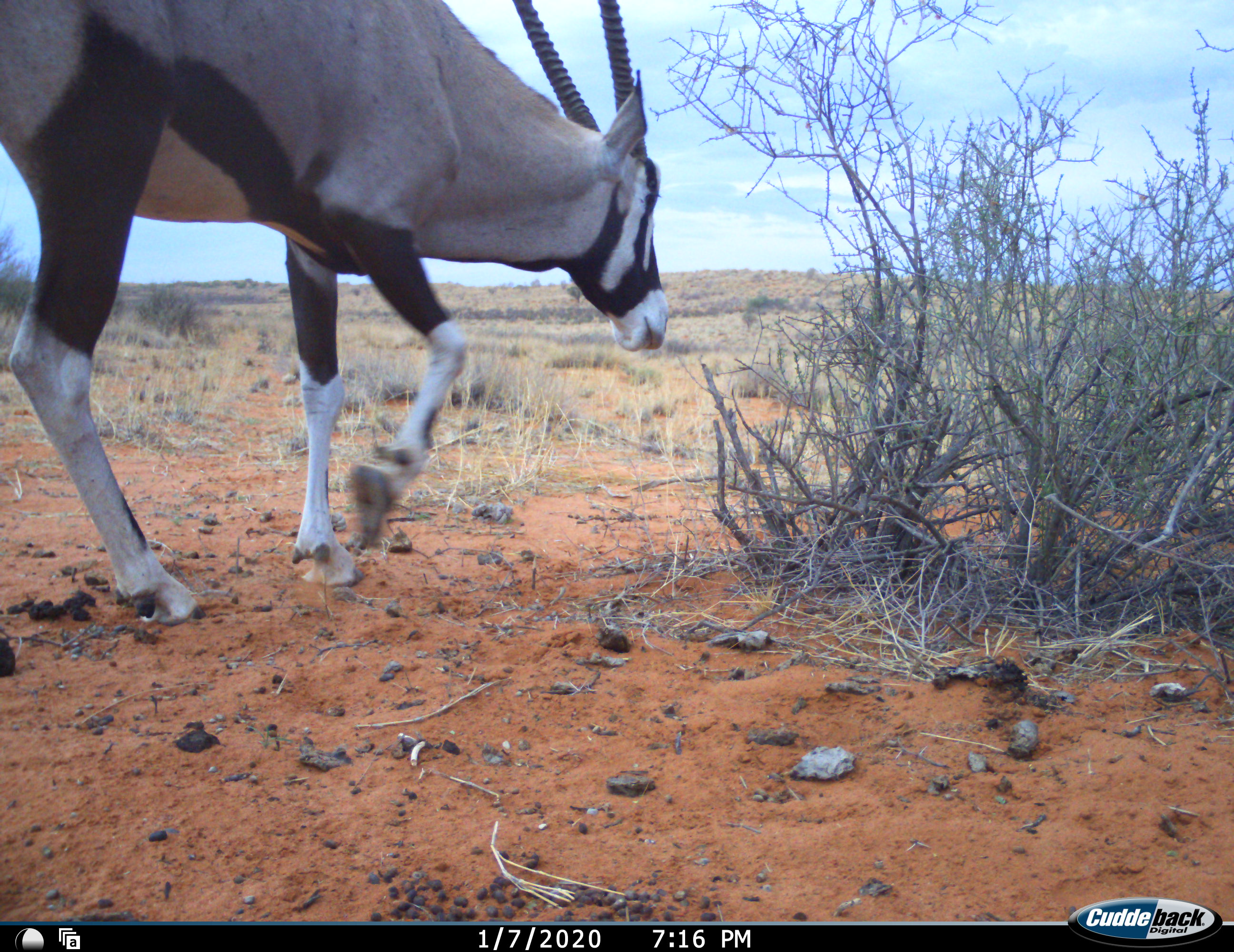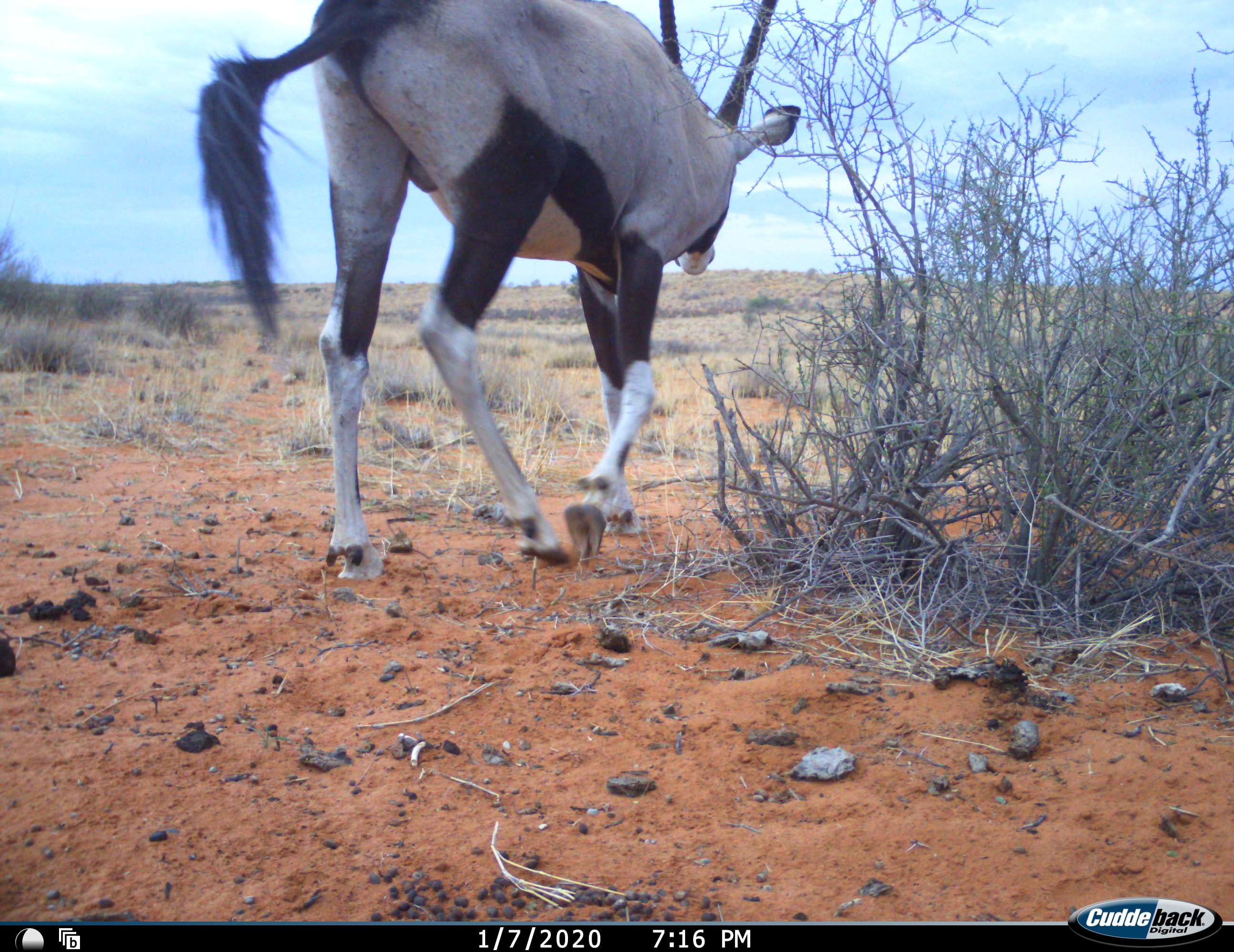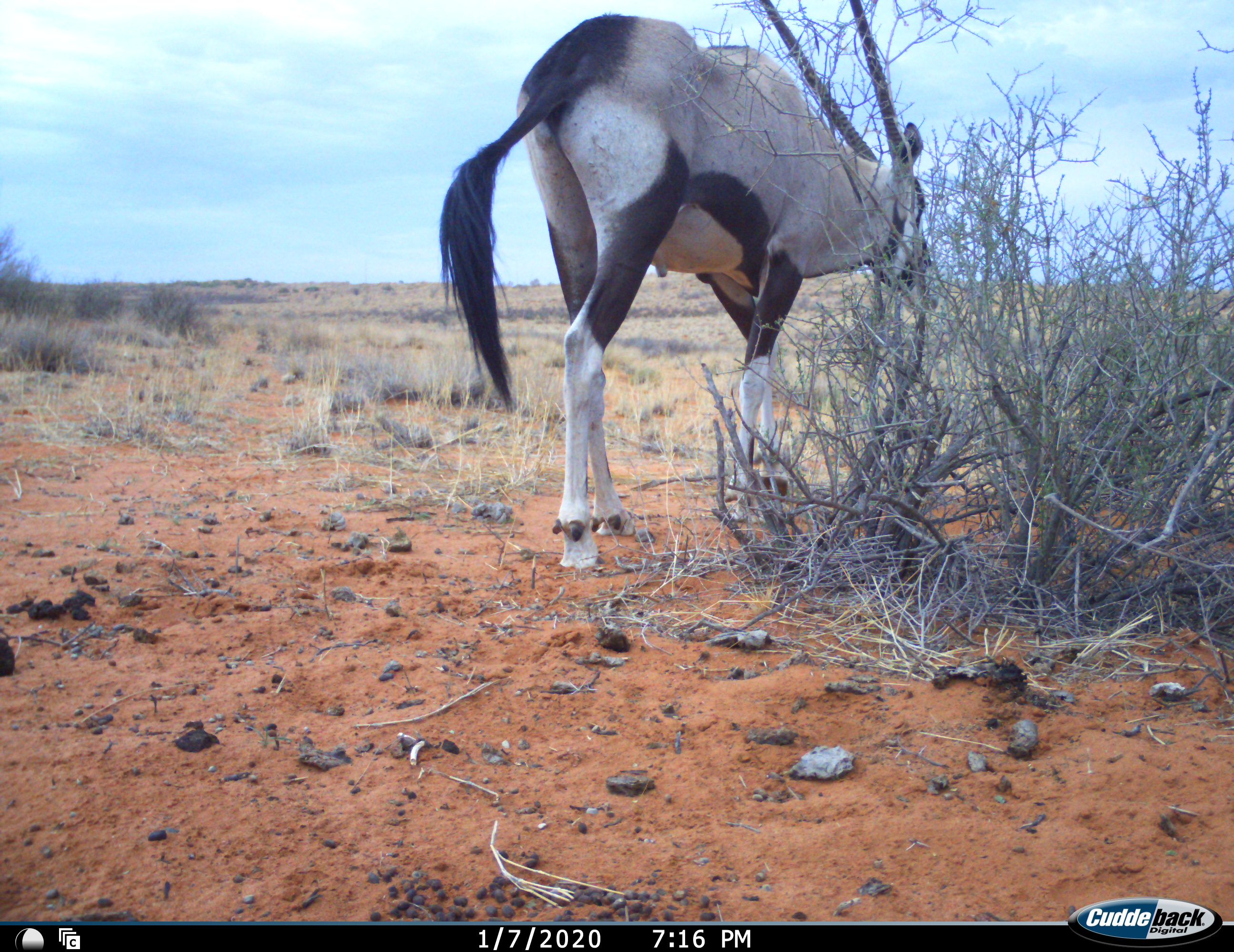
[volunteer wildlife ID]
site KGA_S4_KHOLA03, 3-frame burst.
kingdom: Animalia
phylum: Chordata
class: Mammalia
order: Artiodactyla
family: Bovidae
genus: Oryx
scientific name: Oryx gazella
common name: gemsbok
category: oryx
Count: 1.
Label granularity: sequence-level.